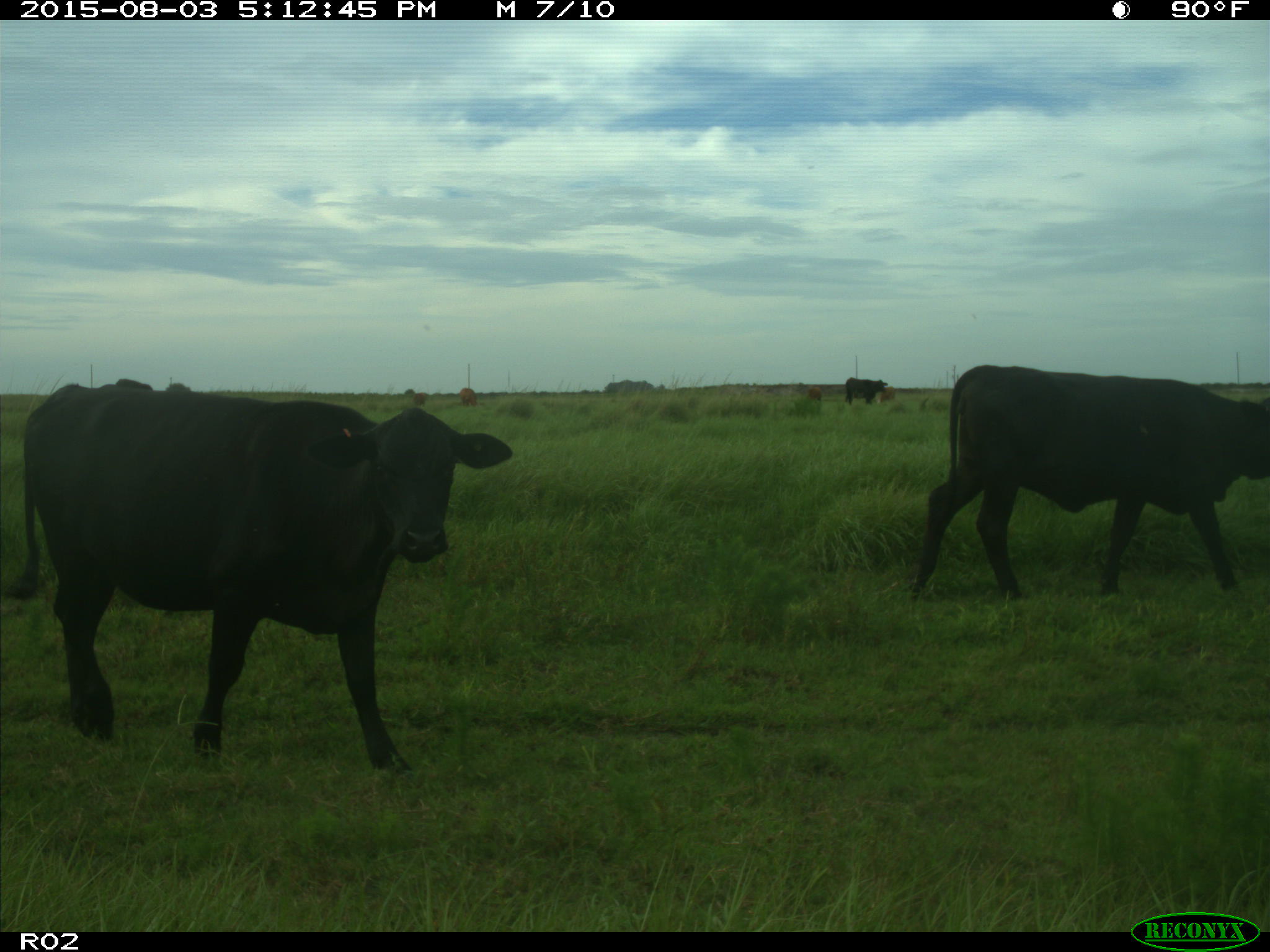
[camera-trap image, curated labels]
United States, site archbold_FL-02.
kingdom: Animalia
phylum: Chordata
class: Mammalia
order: Artiodactyla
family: Bovidae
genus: Bos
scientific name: Bos taurus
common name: domestic cow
Bos taurus (domestic cow).